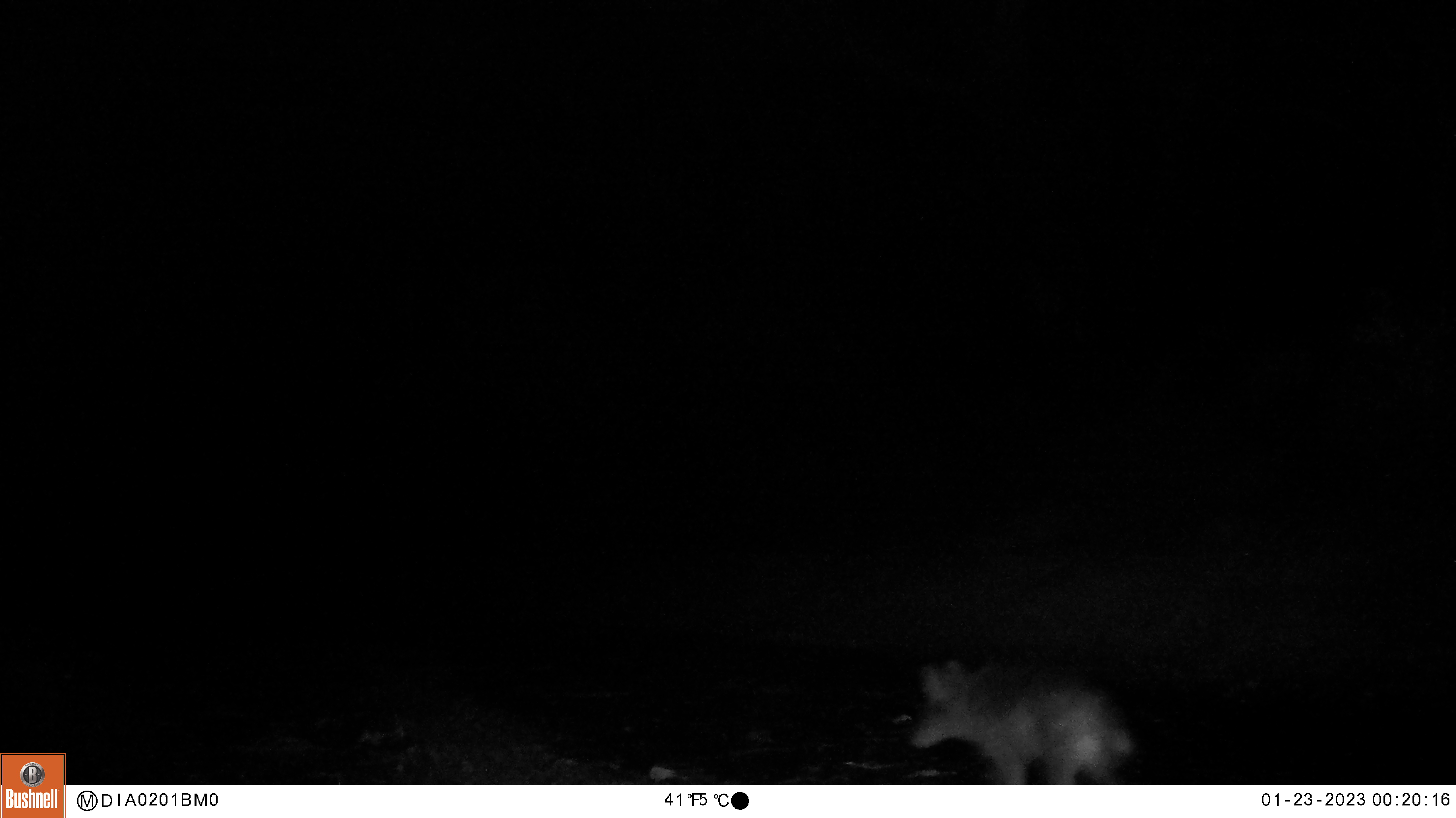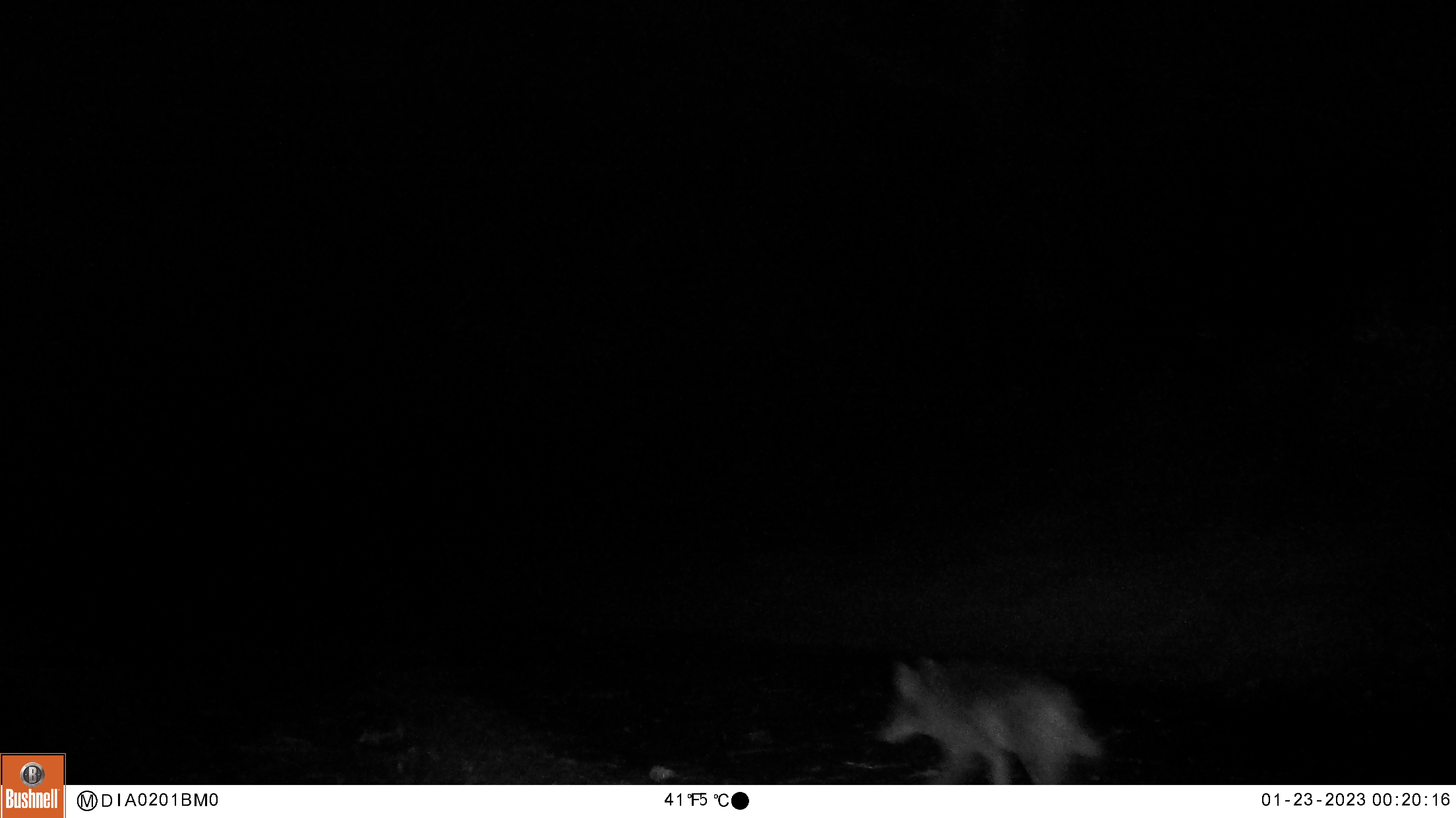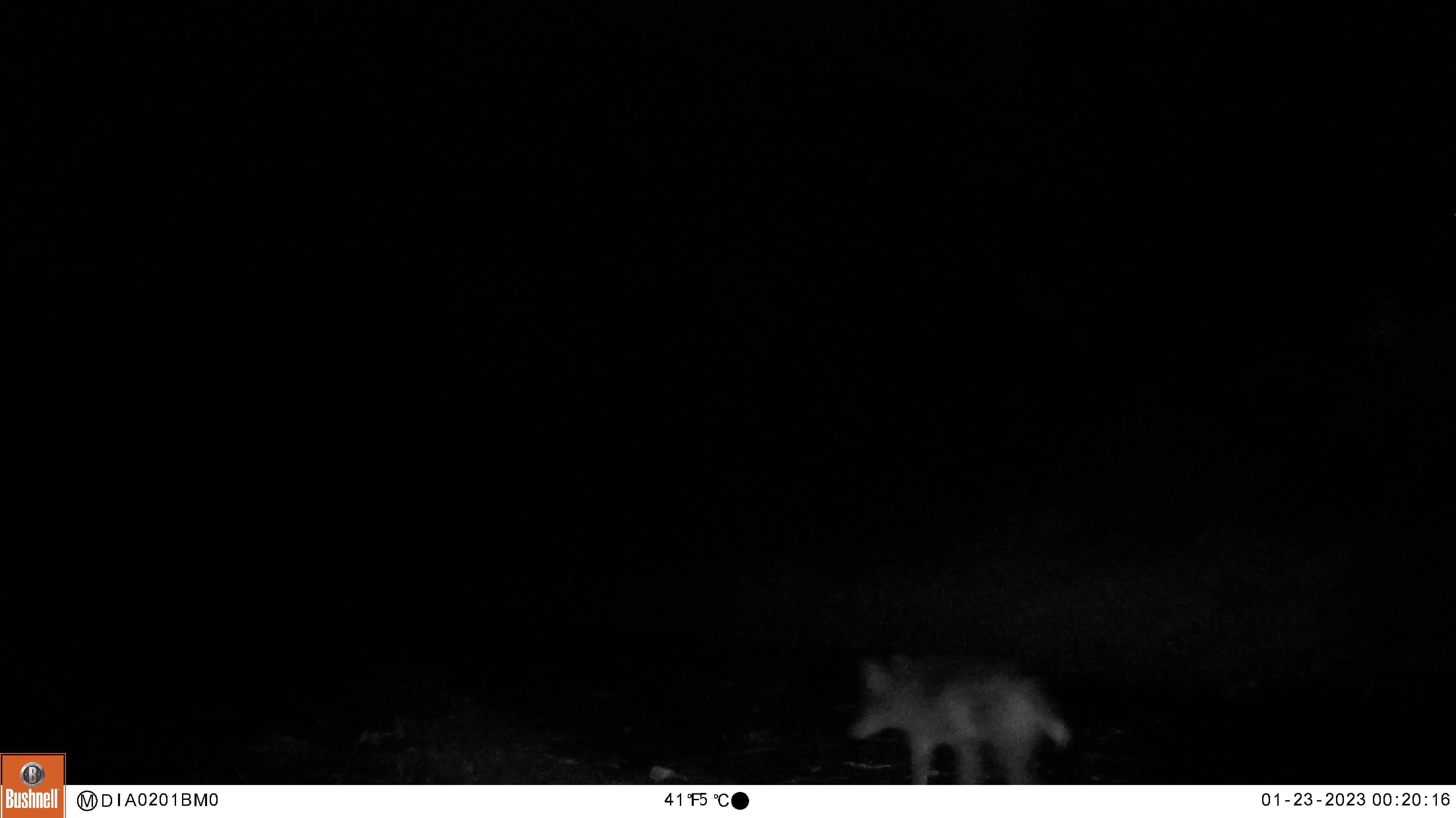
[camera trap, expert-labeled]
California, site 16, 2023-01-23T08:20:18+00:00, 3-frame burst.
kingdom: Animalia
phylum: Chordata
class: Mammalia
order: Carnivora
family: Canidae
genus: Canis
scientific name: Canis latrans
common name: coyote